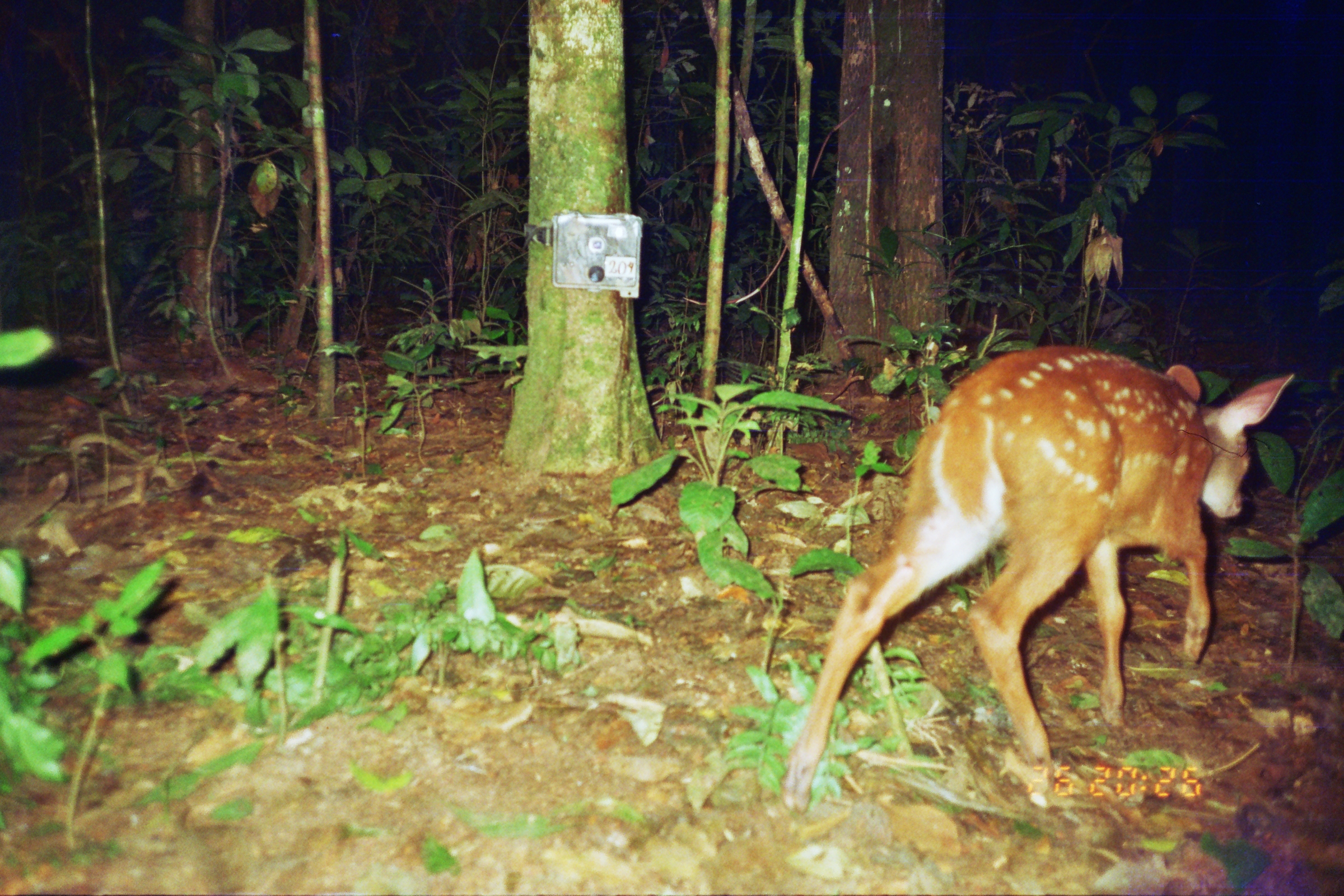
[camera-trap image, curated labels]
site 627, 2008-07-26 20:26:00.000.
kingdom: Animalia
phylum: Chordata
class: Mammalia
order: Artiodactyla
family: Cervidae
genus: Mazama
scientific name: Mazama americana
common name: red brocket